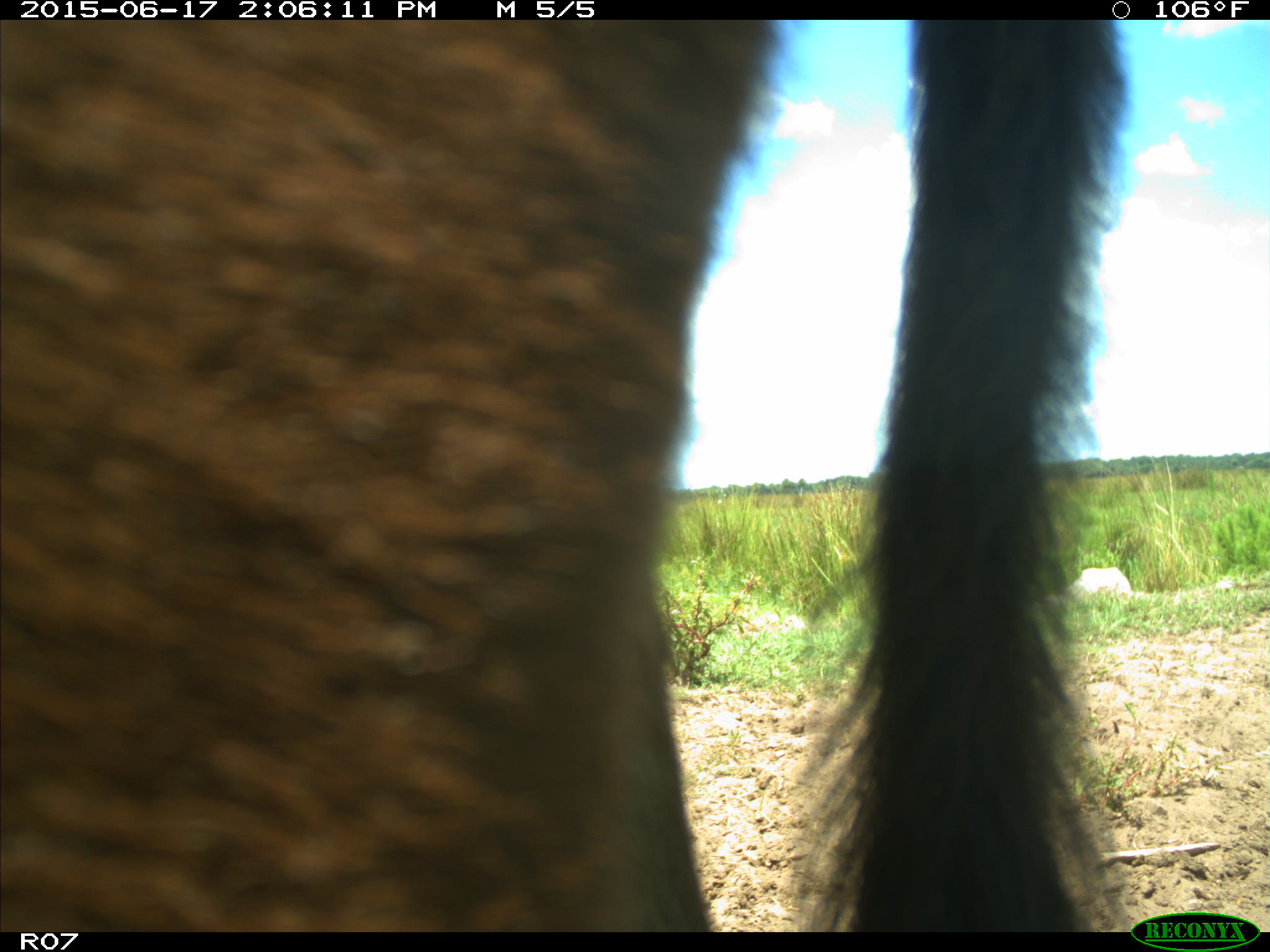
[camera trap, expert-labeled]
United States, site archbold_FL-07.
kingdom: Animalia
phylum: Chordata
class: Mammalia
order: Artiodactyla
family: Bovidae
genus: Bos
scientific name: Bos taurus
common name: domestic cow